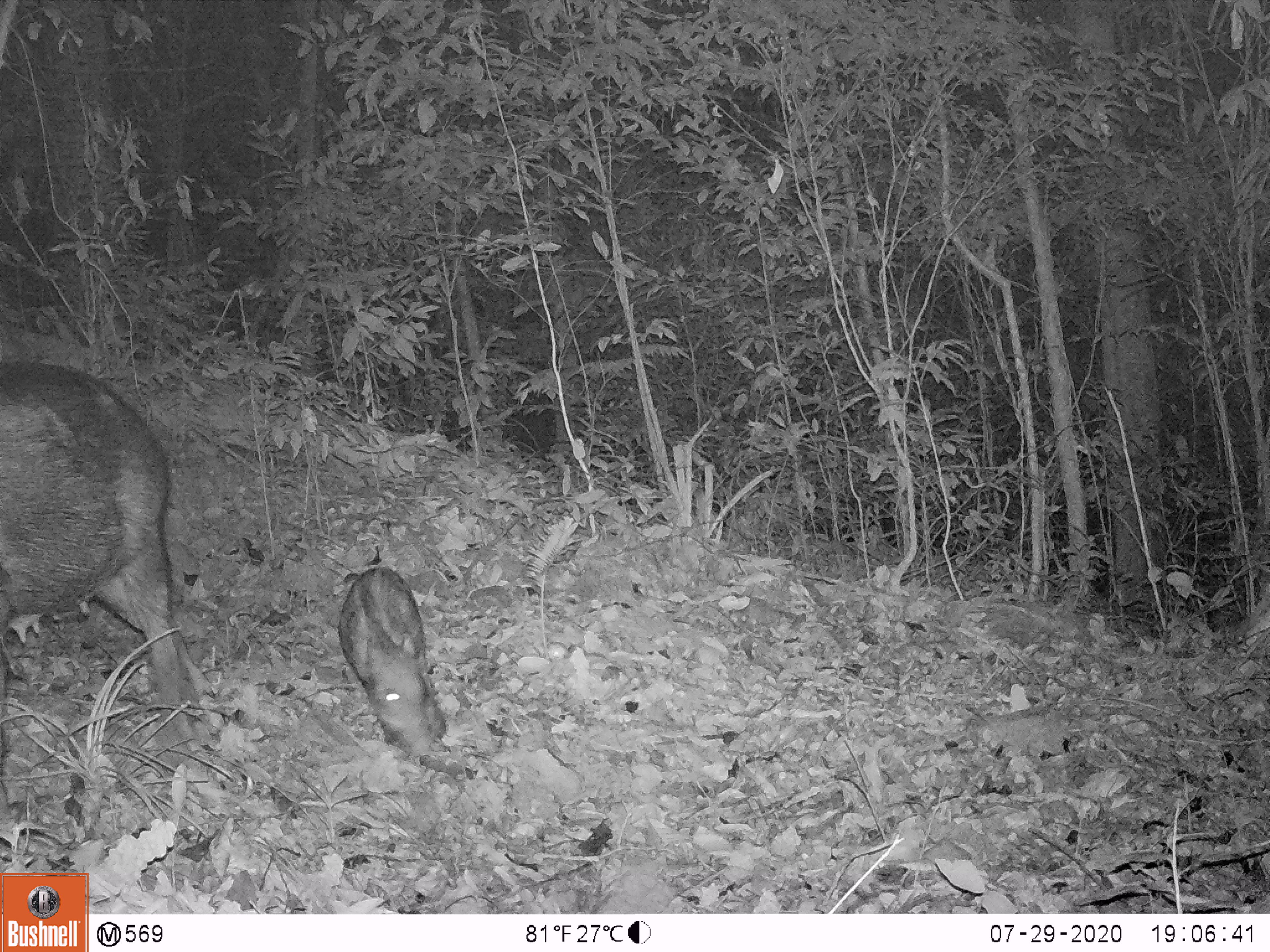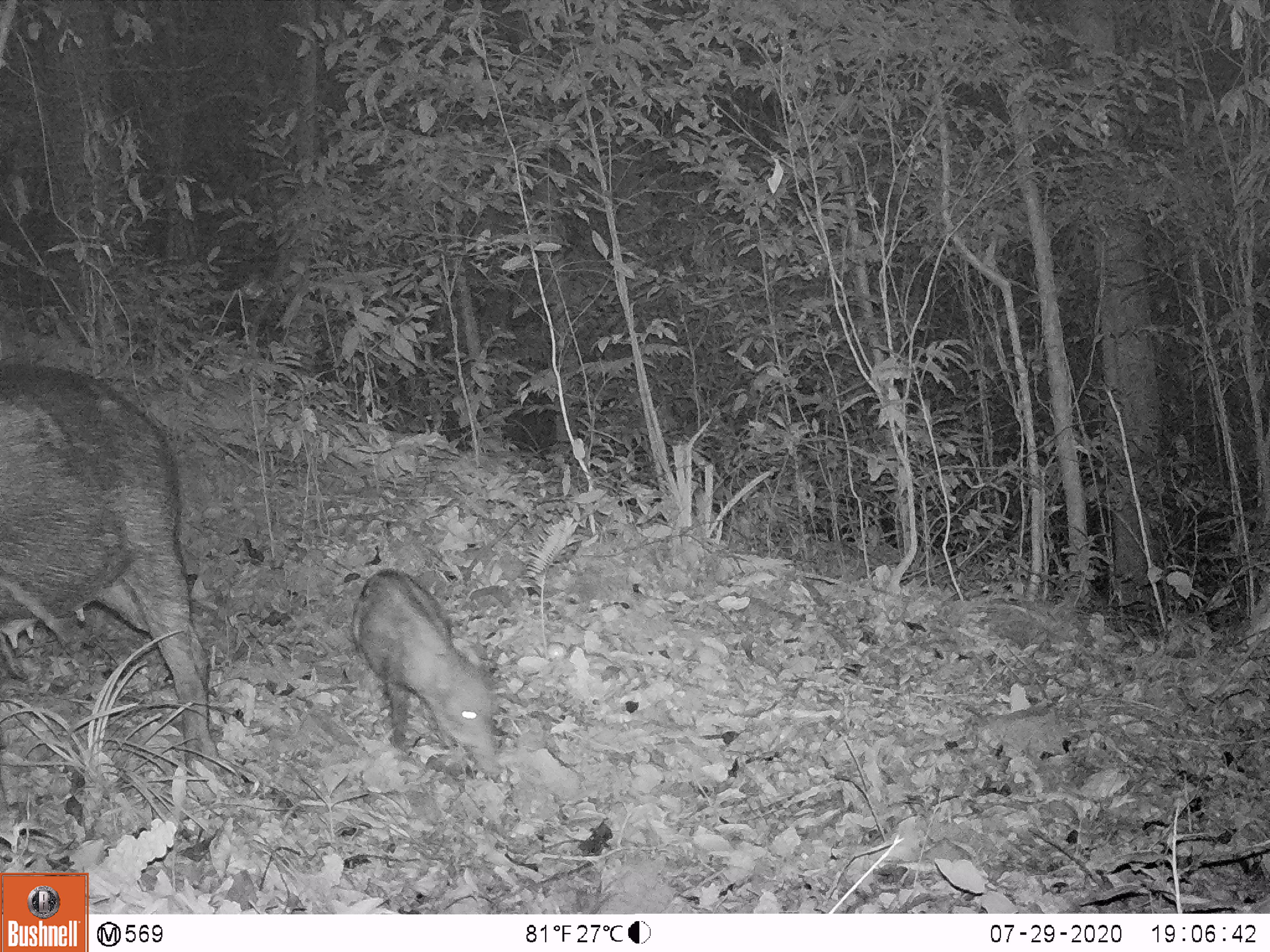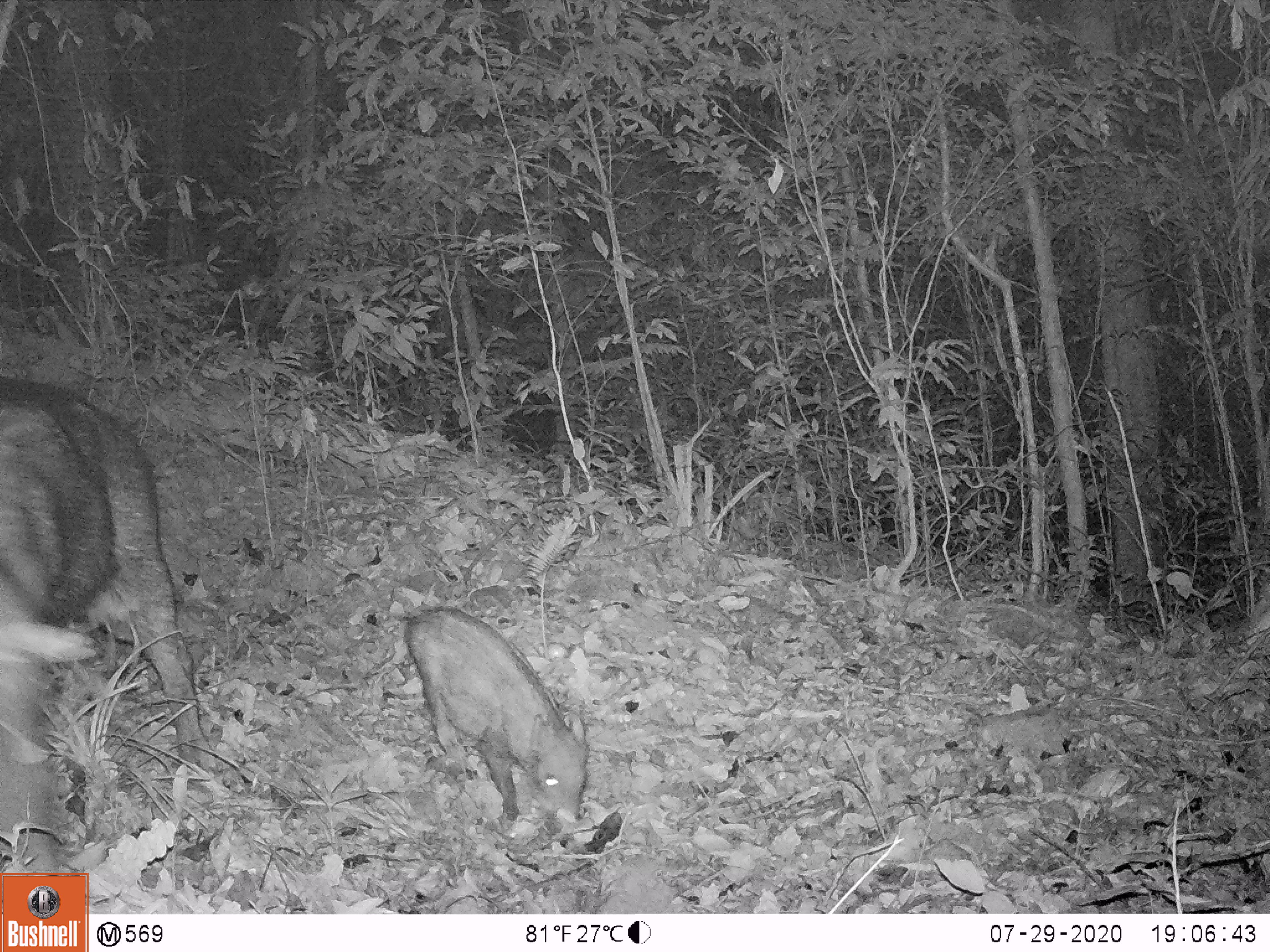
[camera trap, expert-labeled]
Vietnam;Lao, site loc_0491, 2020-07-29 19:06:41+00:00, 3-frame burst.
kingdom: Animalia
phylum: Chordata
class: Mammalia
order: Artiodactyla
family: Suidae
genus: Sus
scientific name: Sus scrofa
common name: eurasian wild pig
Eurasian wild pig (Sus scrofa). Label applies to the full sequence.